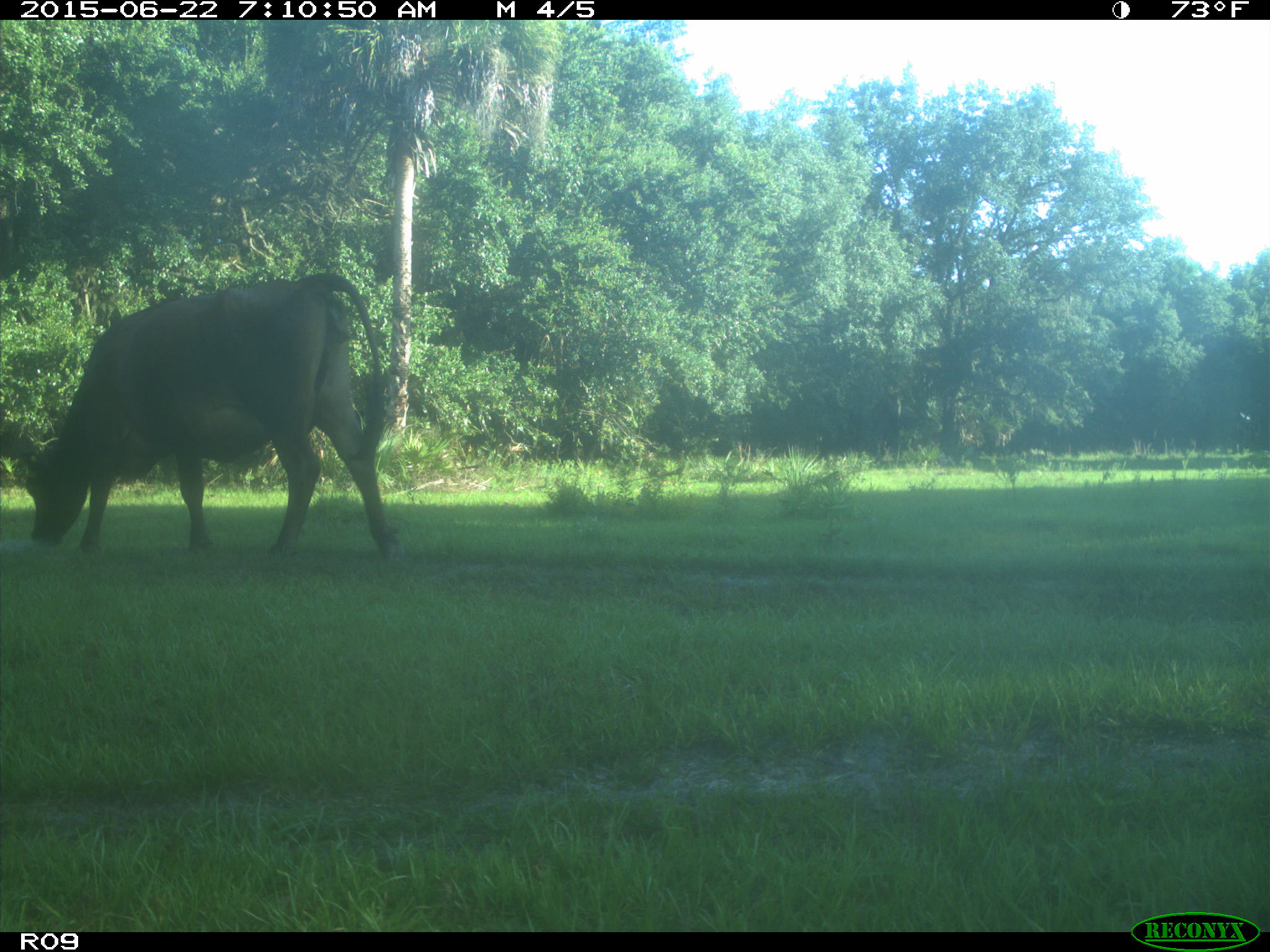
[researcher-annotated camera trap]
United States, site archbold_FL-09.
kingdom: Animalia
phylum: Chordata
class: Mammalia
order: Artiodactyla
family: Bovidae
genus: Bos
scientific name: Bos taurus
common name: domestic cow